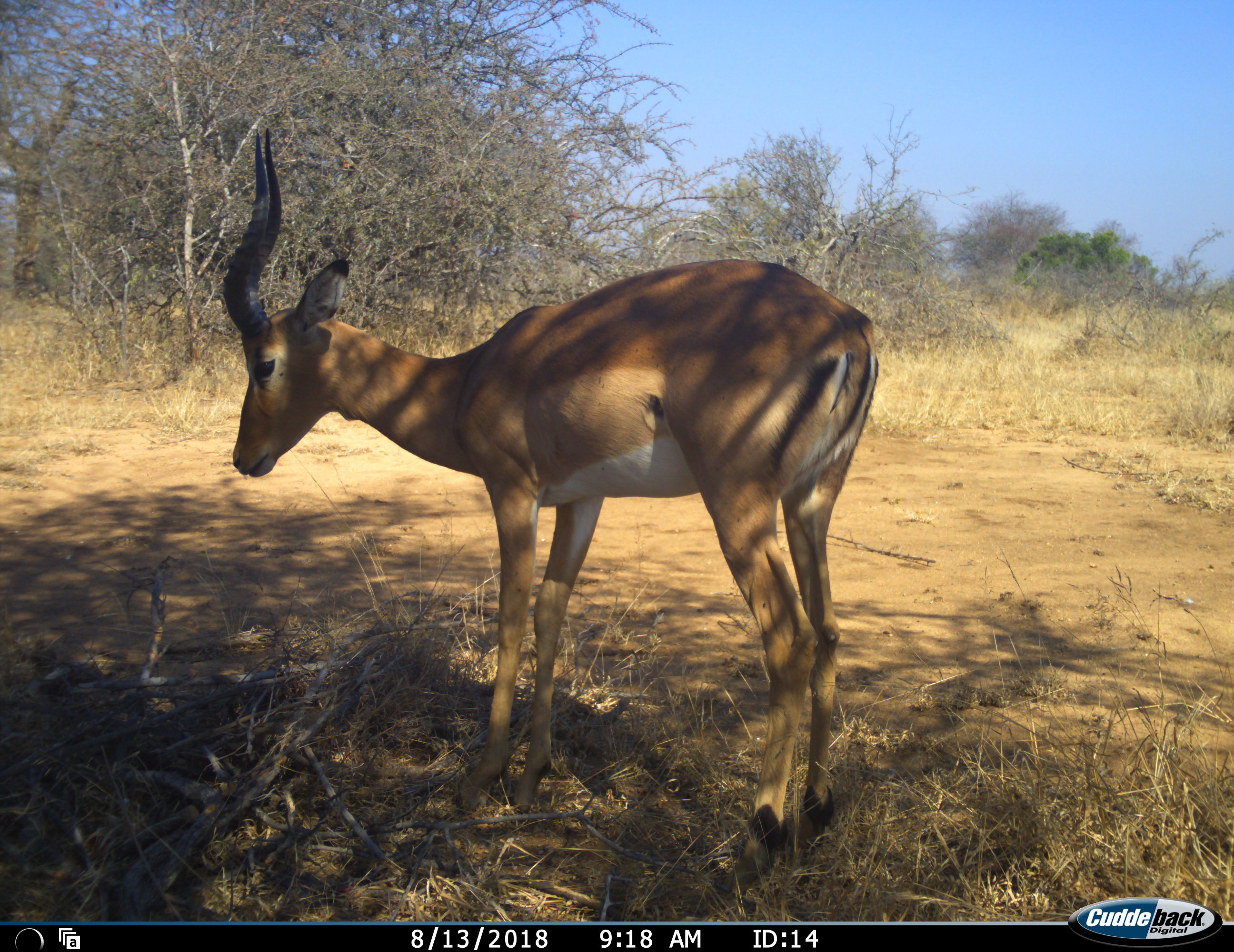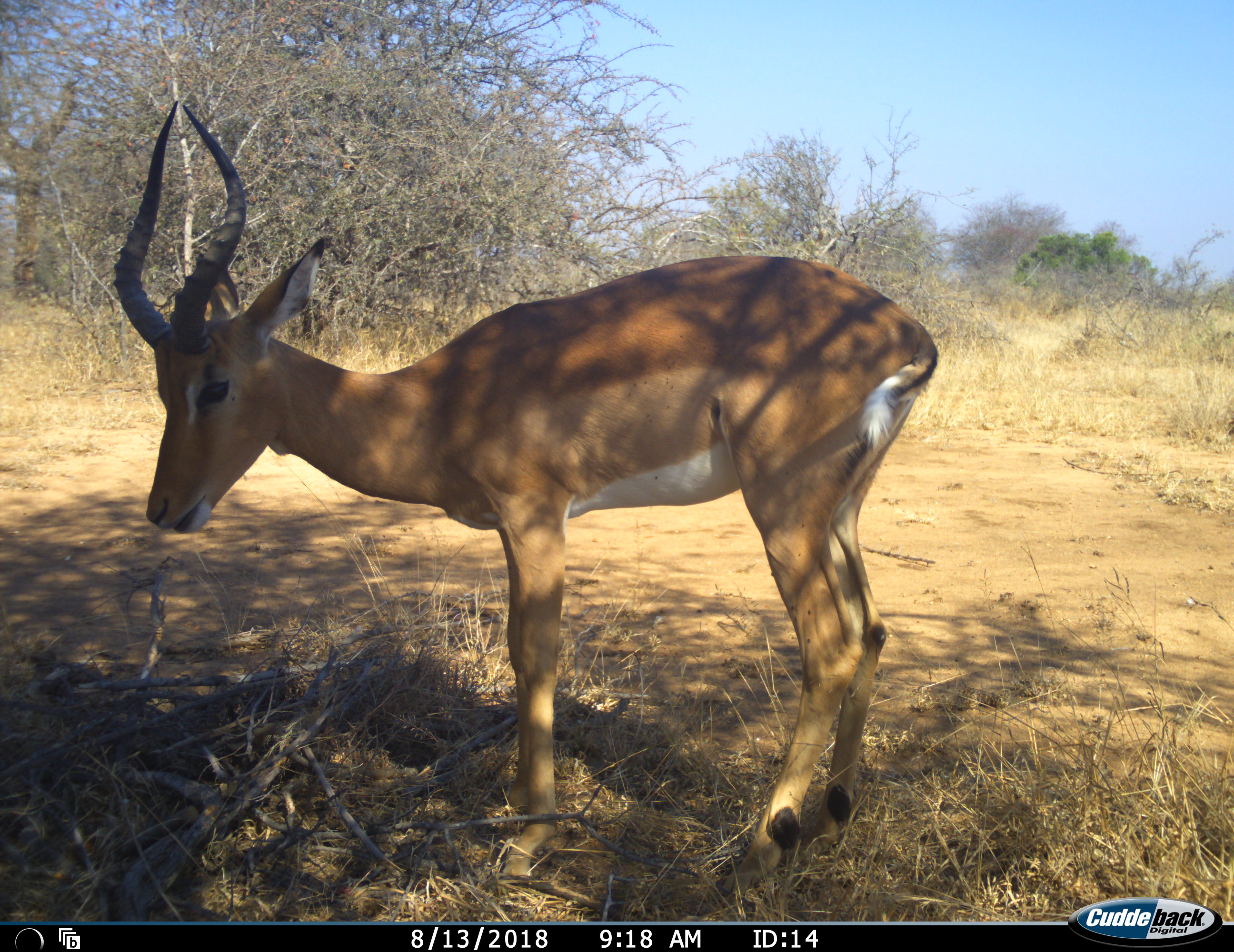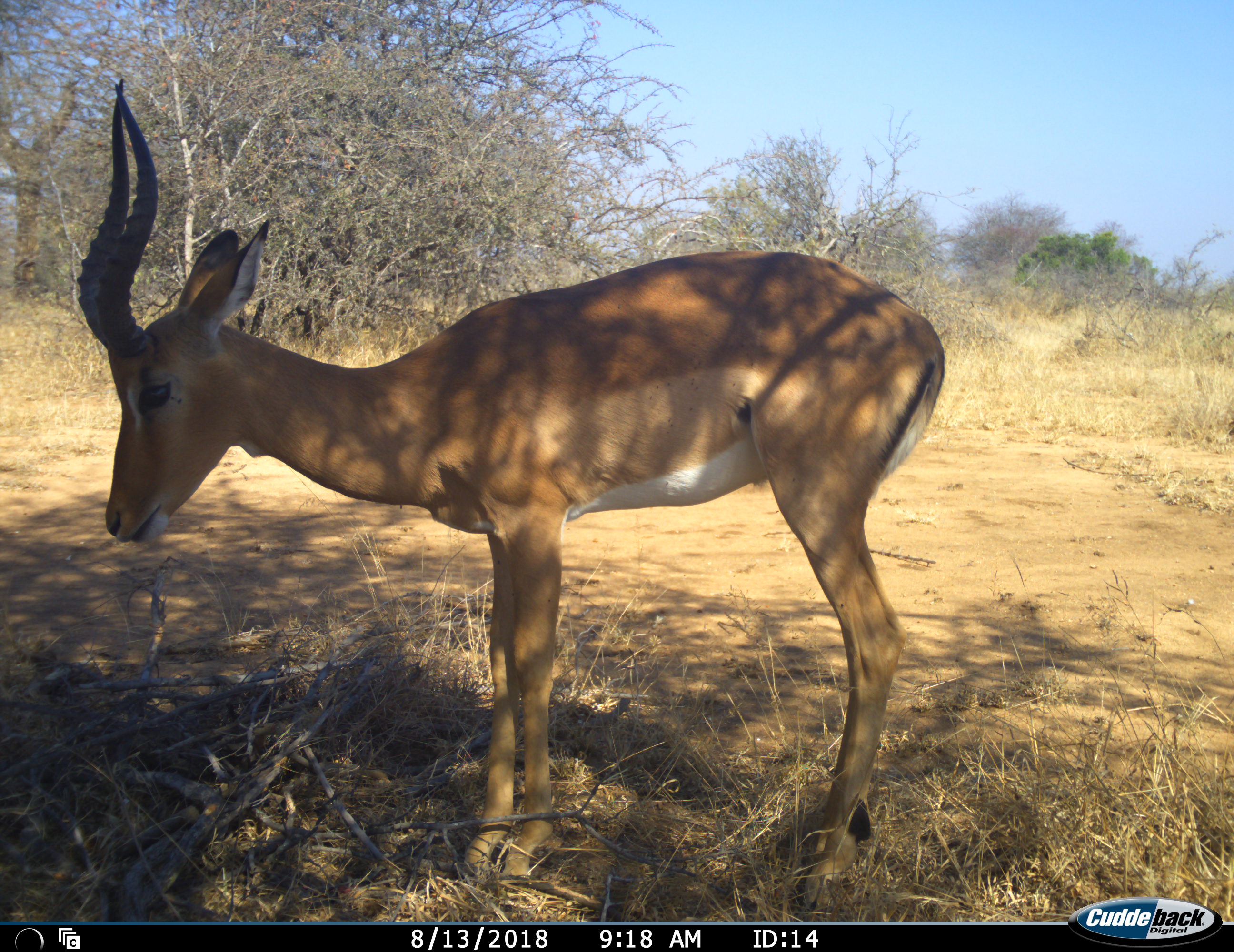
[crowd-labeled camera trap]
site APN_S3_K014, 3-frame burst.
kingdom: Animalia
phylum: Chordata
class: Mammalia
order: Artiodactyla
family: Bovidae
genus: Aepyceros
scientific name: Aepyceros melampus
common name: impala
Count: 1.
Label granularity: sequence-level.